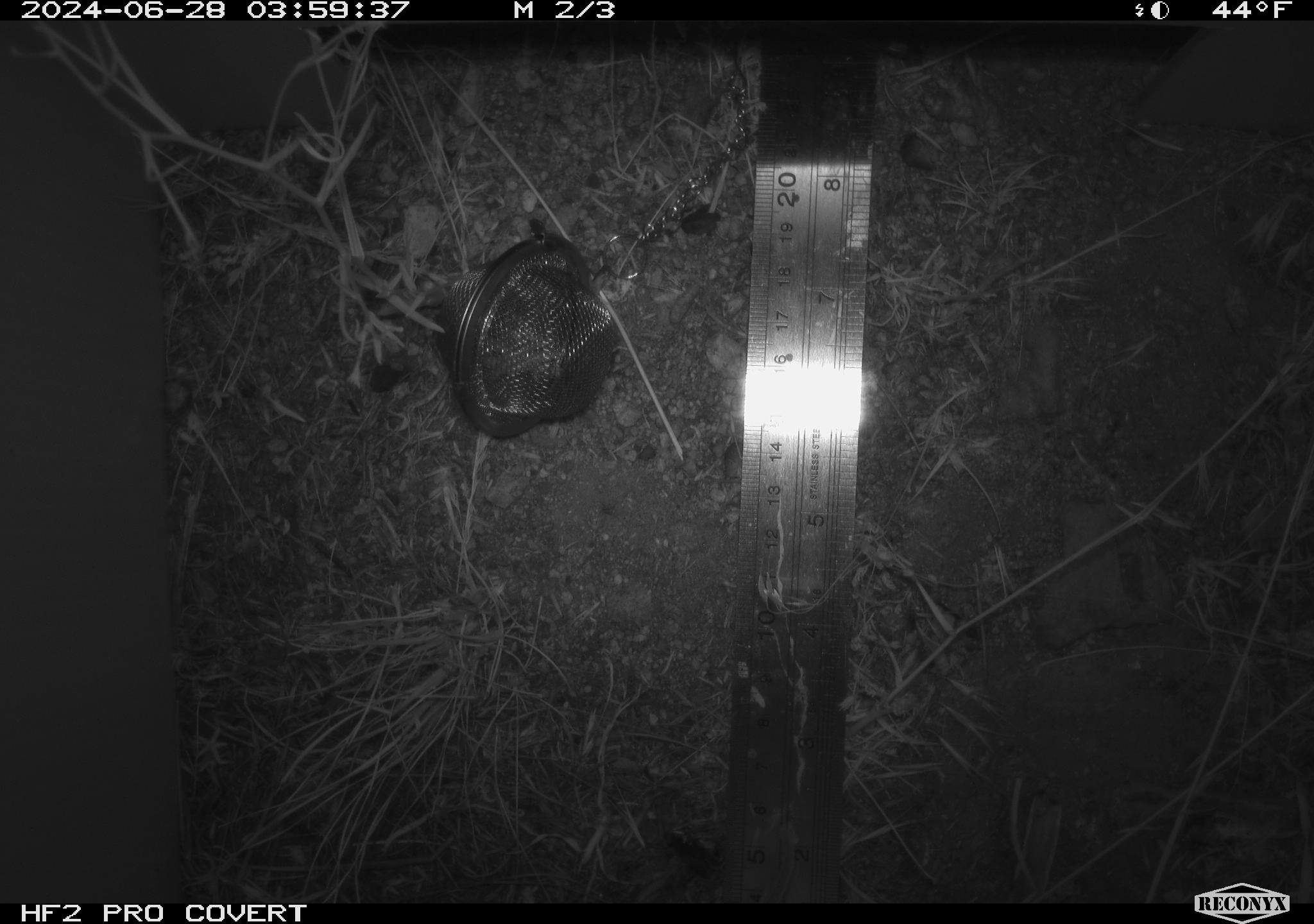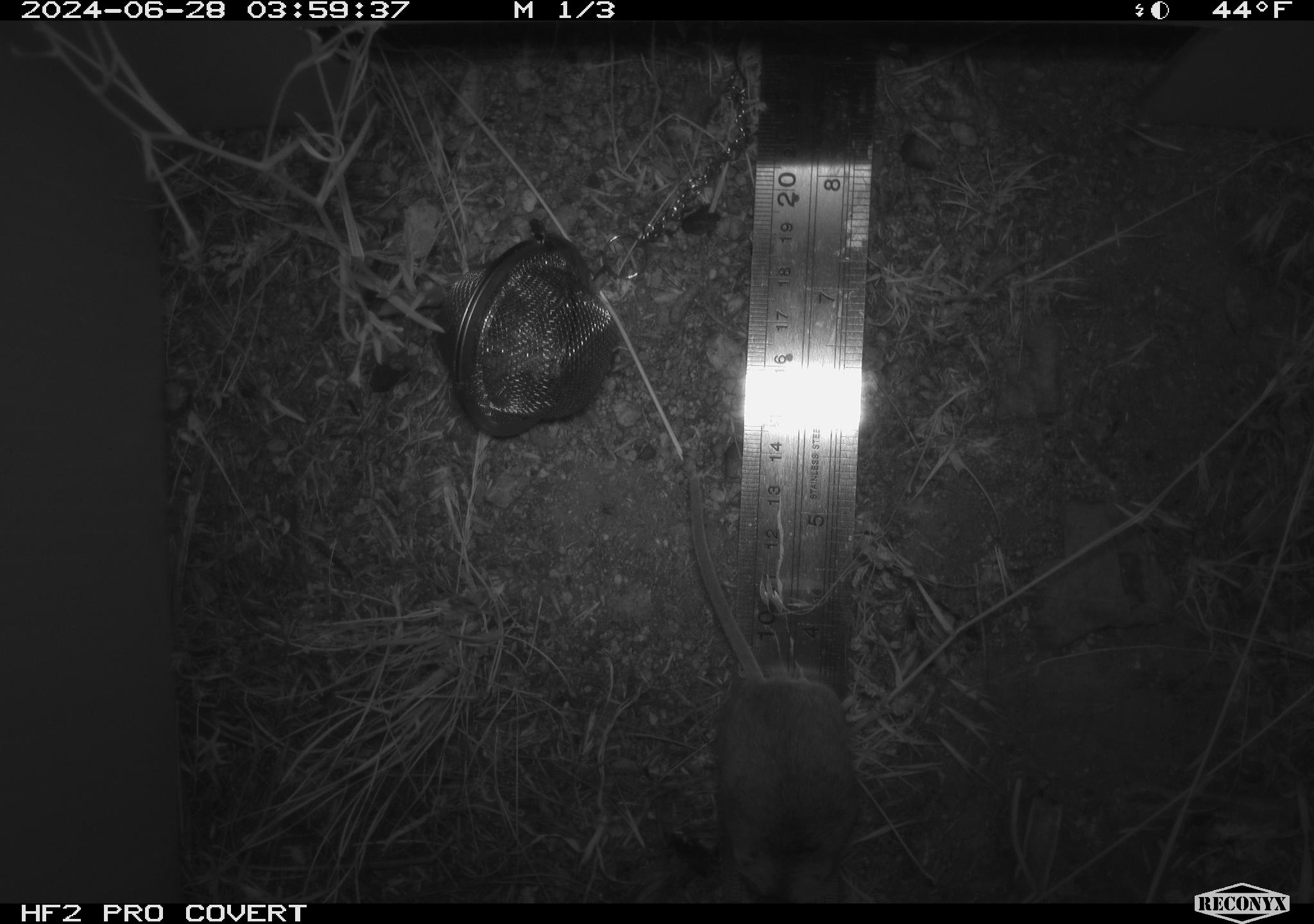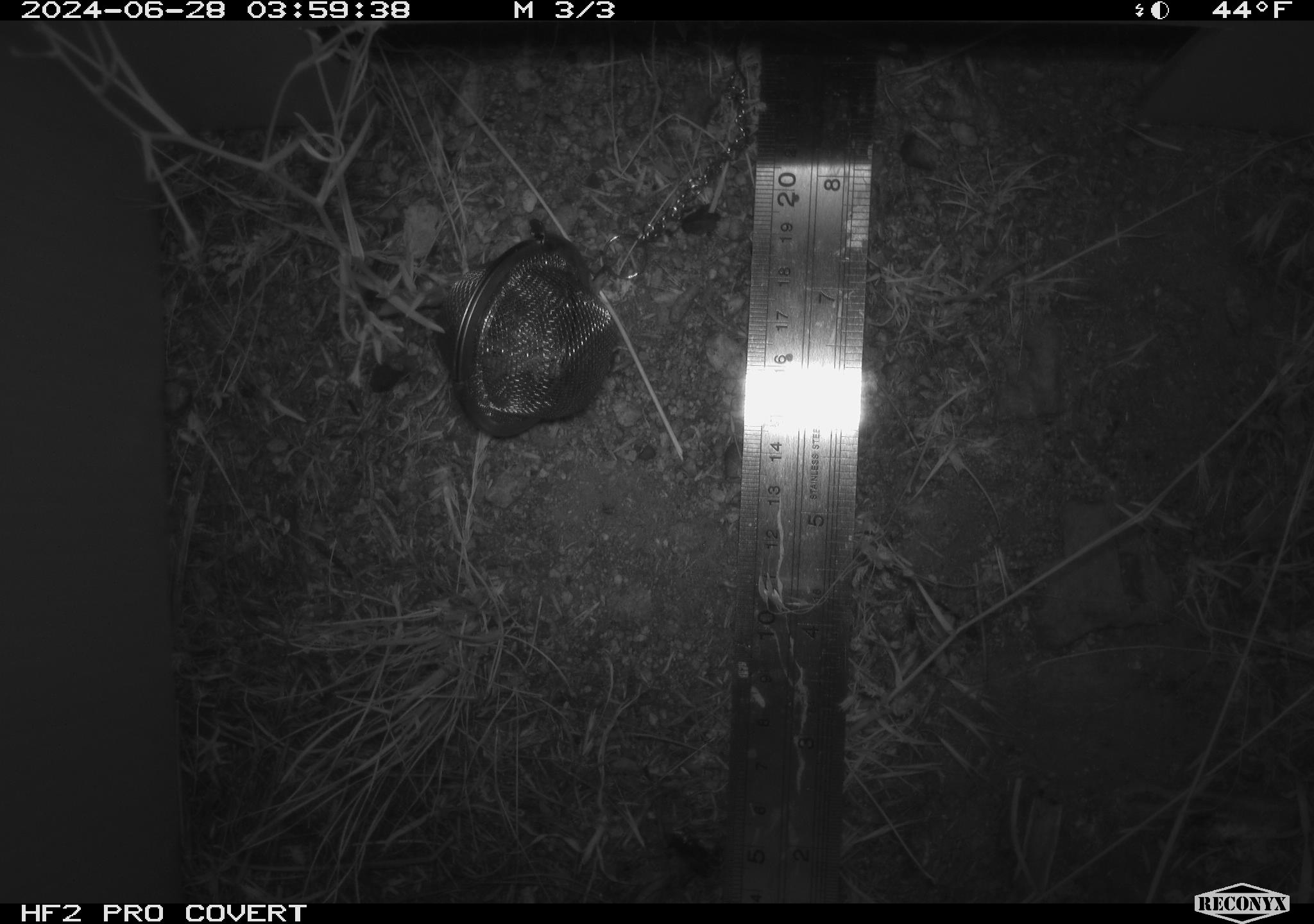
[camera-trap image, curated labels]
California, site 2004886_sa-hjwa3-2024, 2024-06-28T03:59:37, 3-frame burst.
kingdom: Animalia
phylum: Chordata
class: Mammalia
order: Rodentia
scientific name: Rodentia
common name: rodent